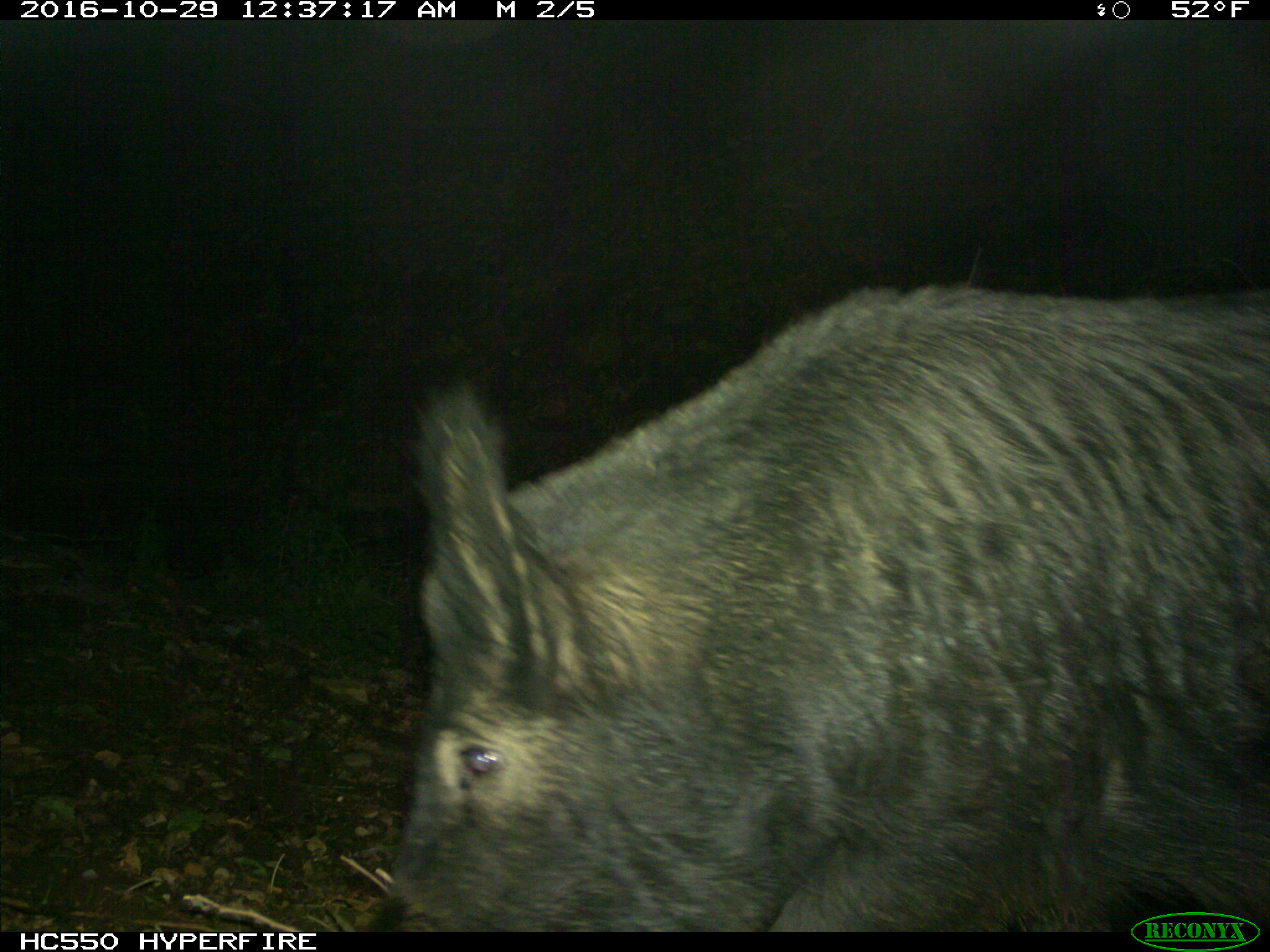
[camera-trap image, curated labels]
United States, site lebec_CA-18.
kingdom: Animalia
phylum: Chordata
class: Mammalia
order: Artiodactyla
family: Suidae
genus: Sus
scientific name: Sus scrofa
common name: wild boar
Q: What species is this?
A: Sus scrofa (wild boar).